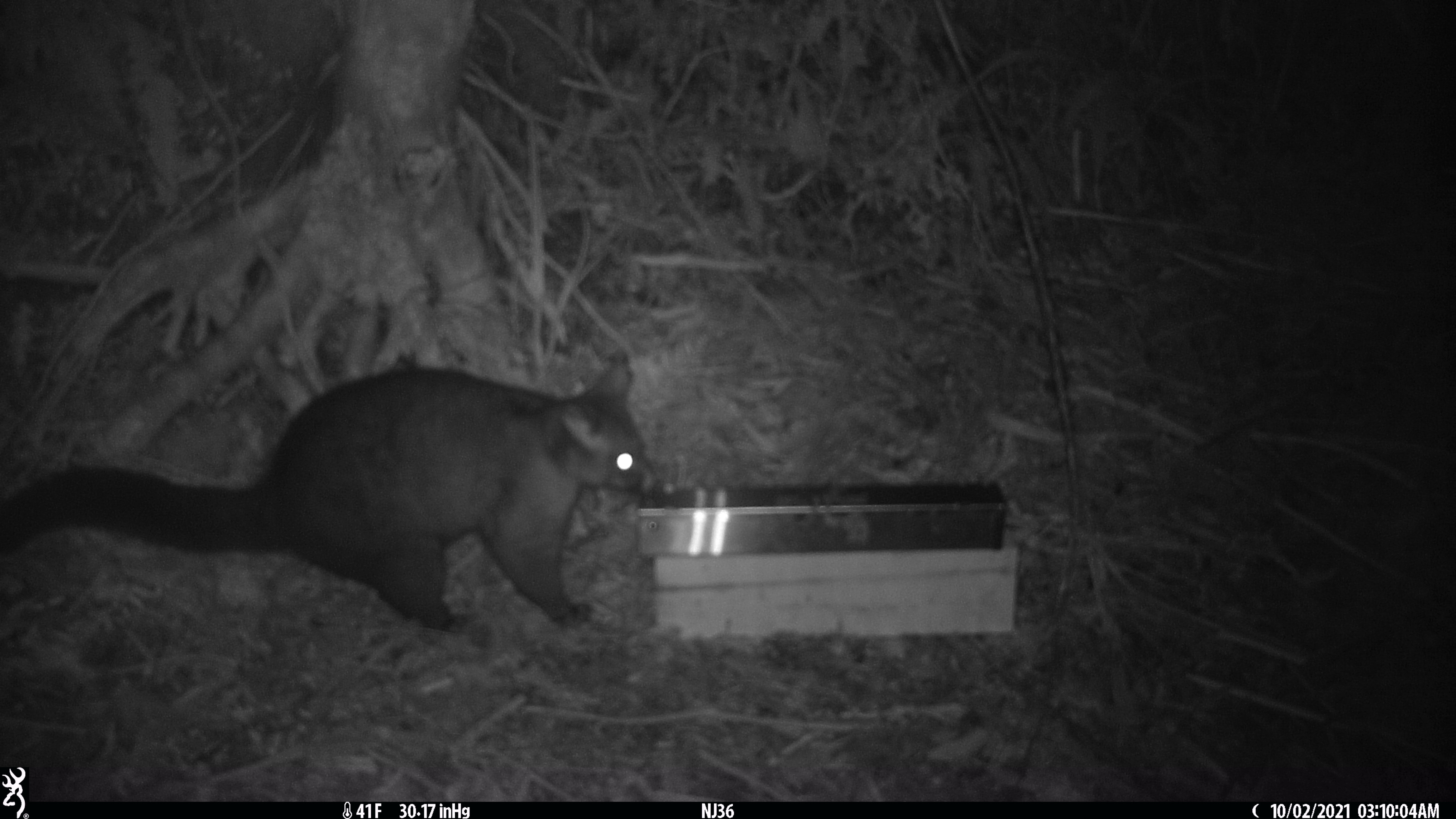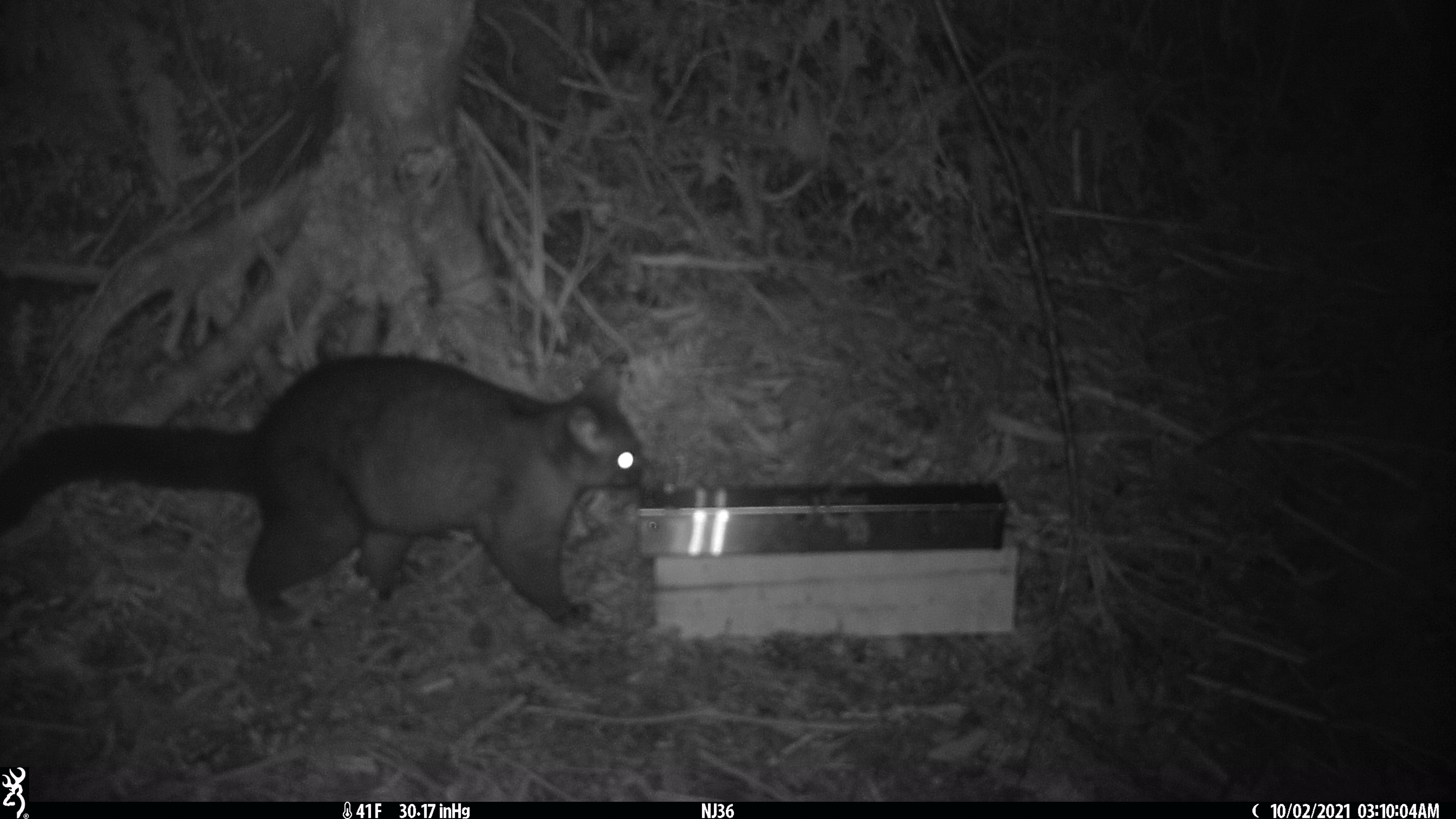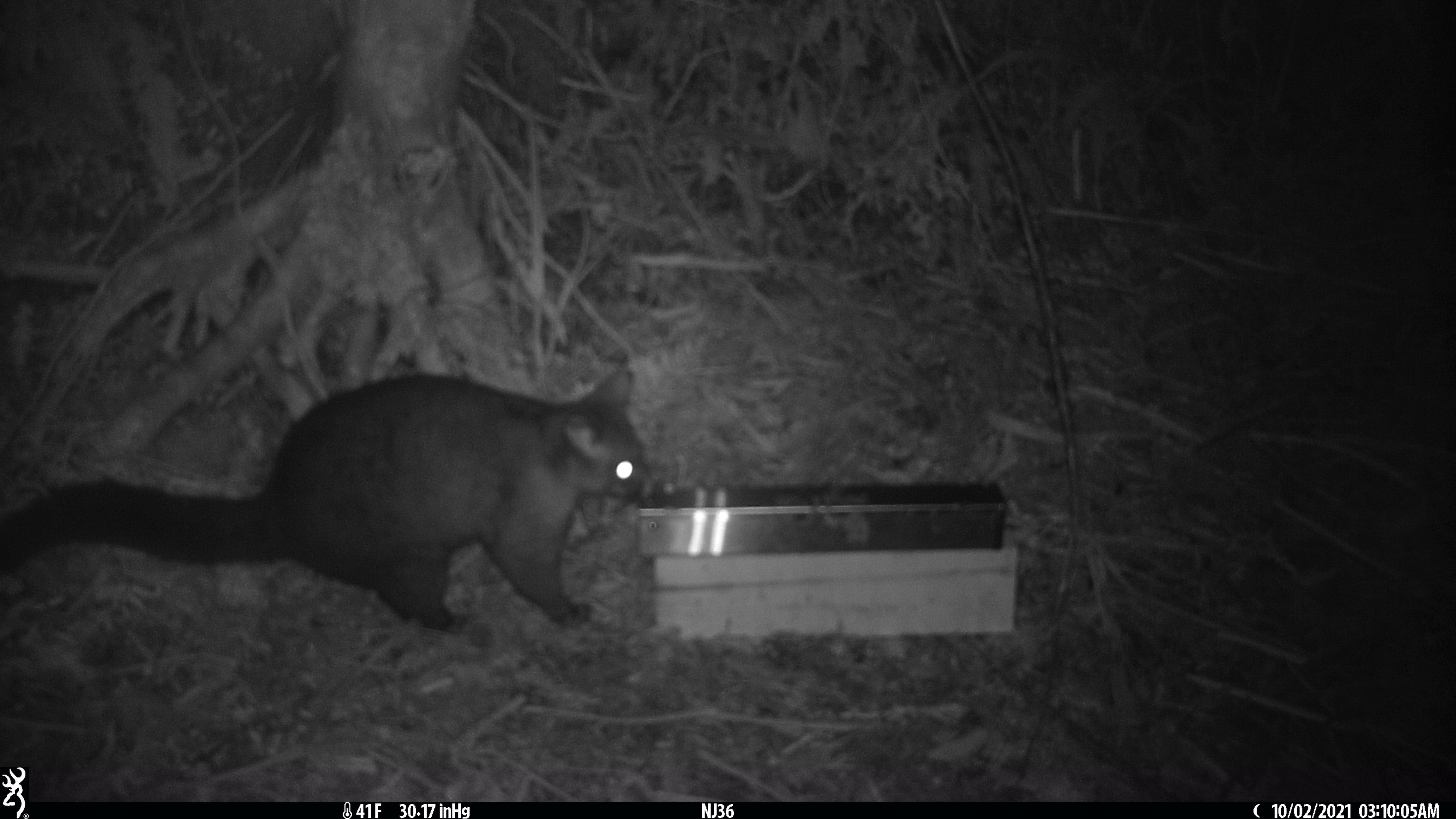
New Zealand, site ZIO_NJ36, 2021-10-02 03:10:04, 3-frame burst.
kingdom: Animalia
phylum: Chordata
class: Mammalia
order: Diprotodontia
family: Phalangeridae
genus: Trichosurus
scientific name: Trichosurus vulpecula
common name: common brushtail possum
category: possum